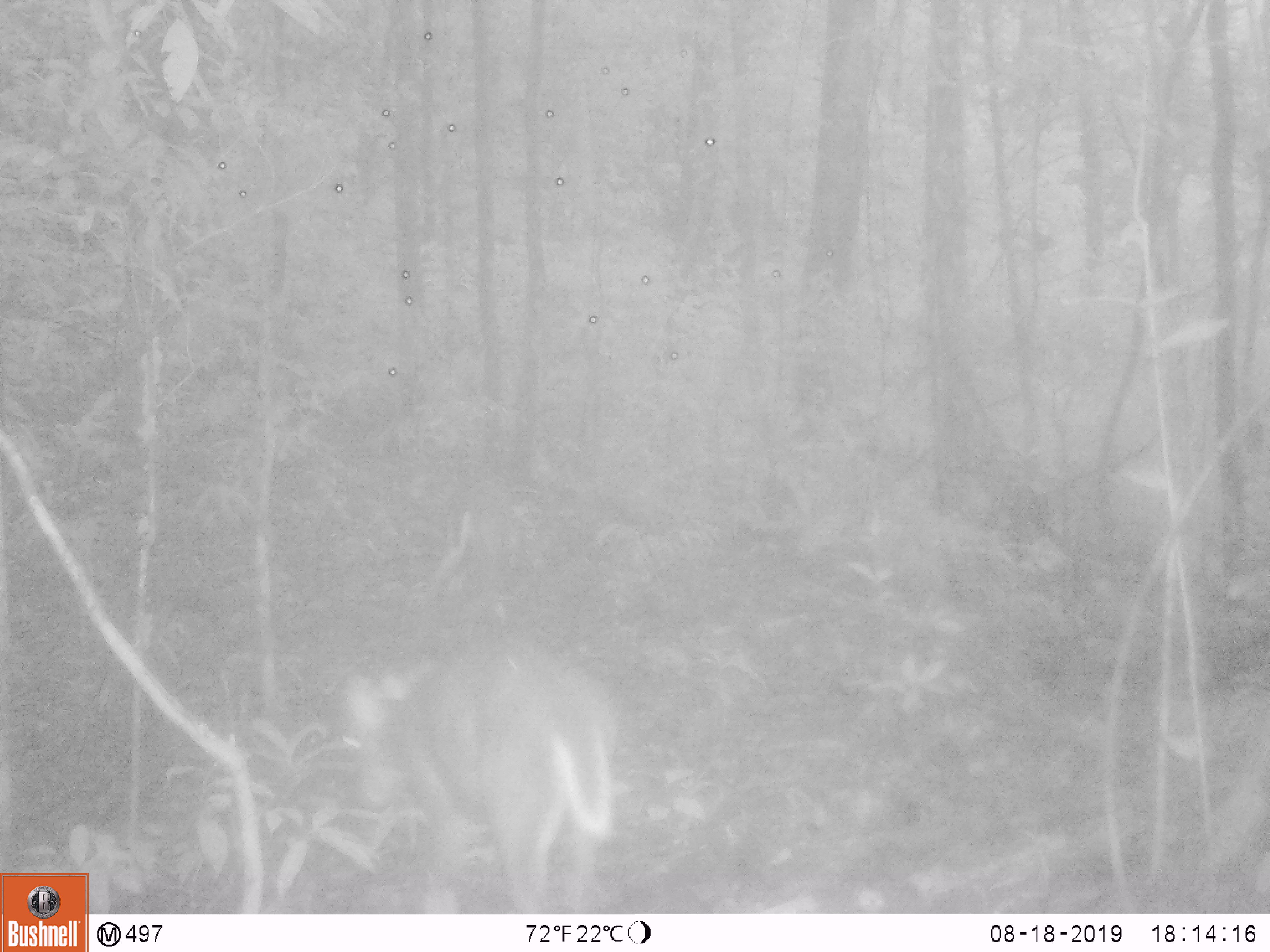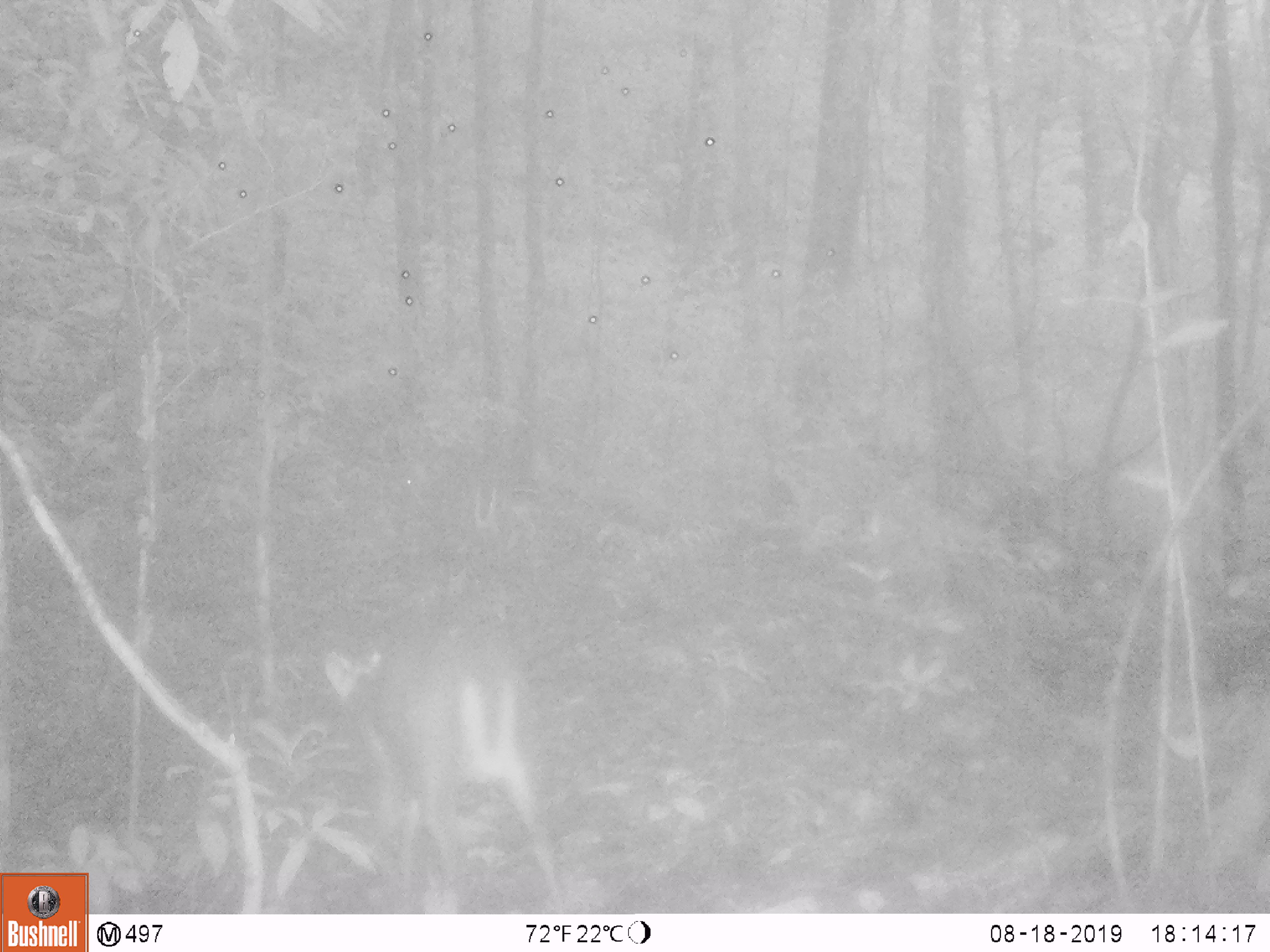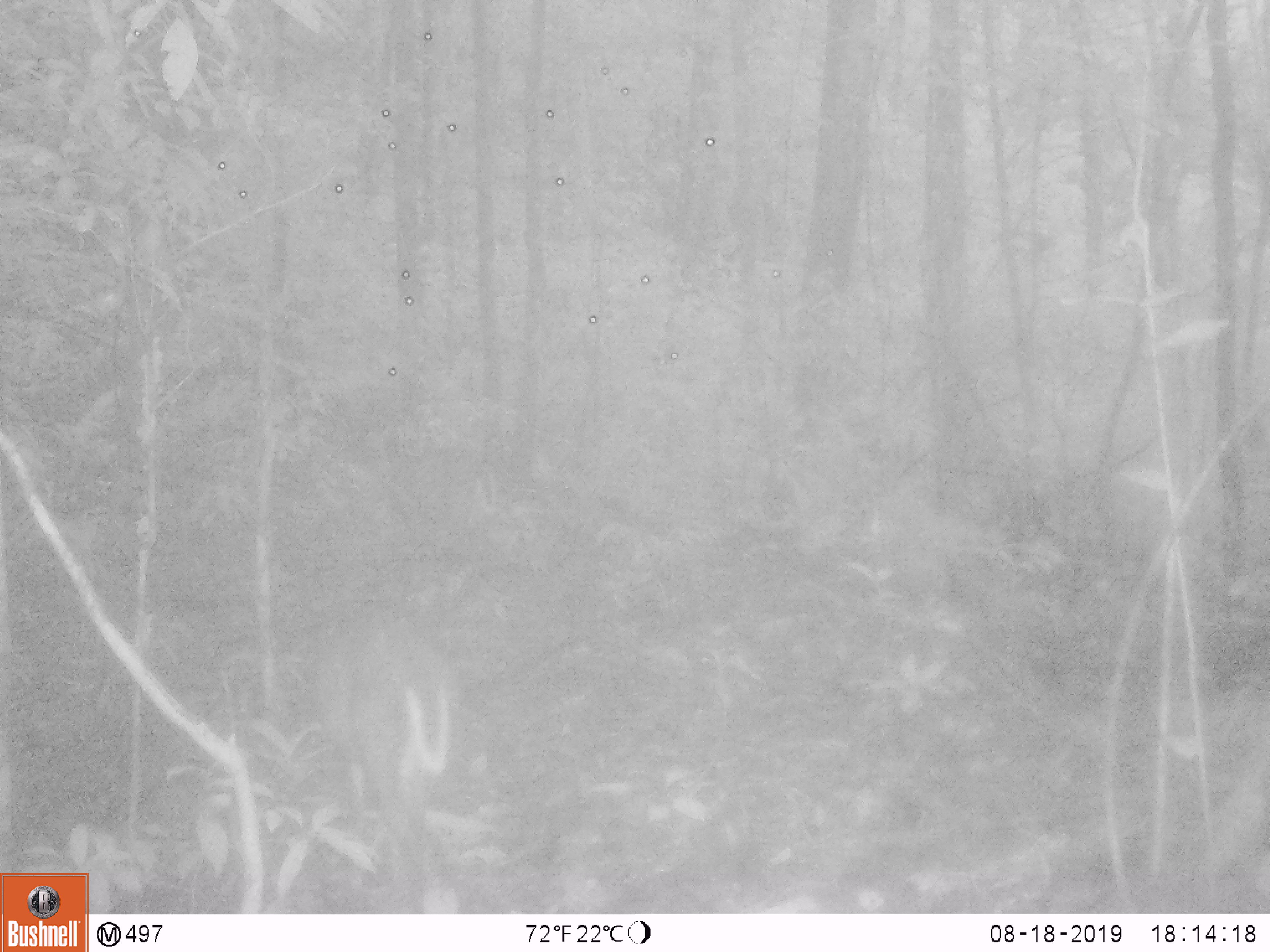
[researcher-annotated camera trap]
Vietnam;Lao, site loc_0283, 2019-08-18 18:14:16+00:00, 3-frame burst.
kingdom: Animalia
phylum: Chordata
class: Mammalia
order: Artiodactyla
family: Cervidae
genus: Muntiacus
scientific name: Muntiacus rooseveltorum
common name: roosevelt's muntjac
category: roosevelts muntjac group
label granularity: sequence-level